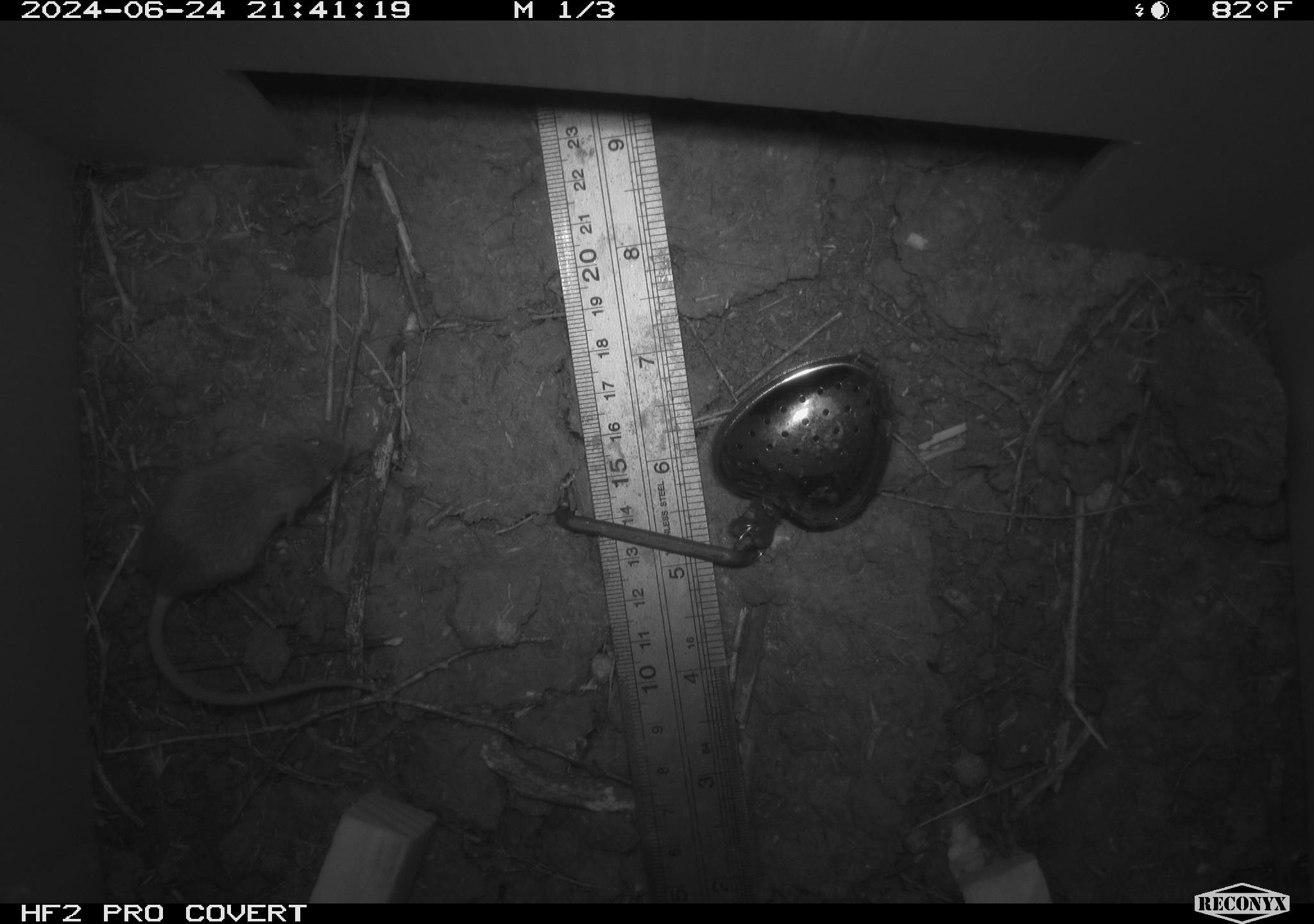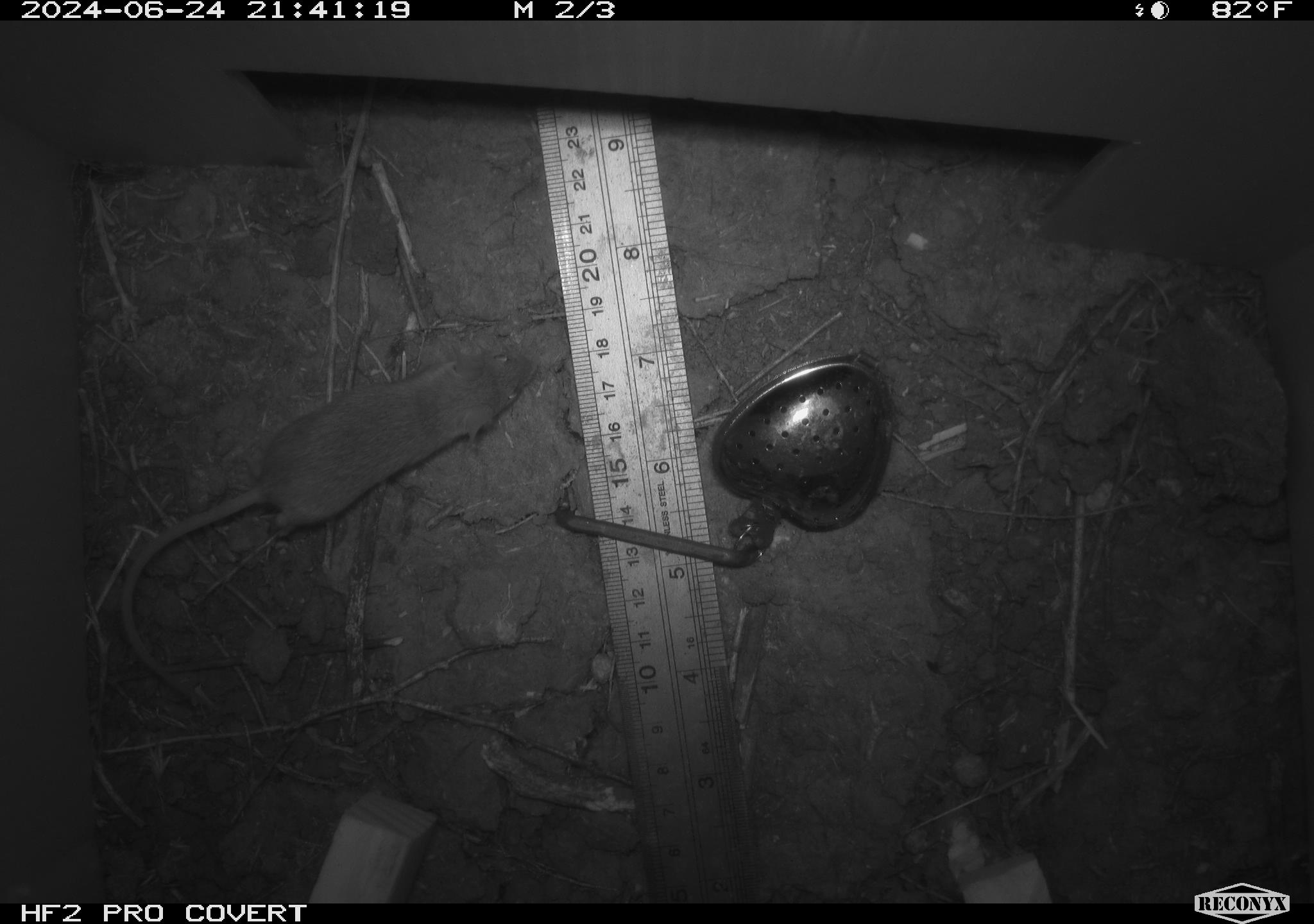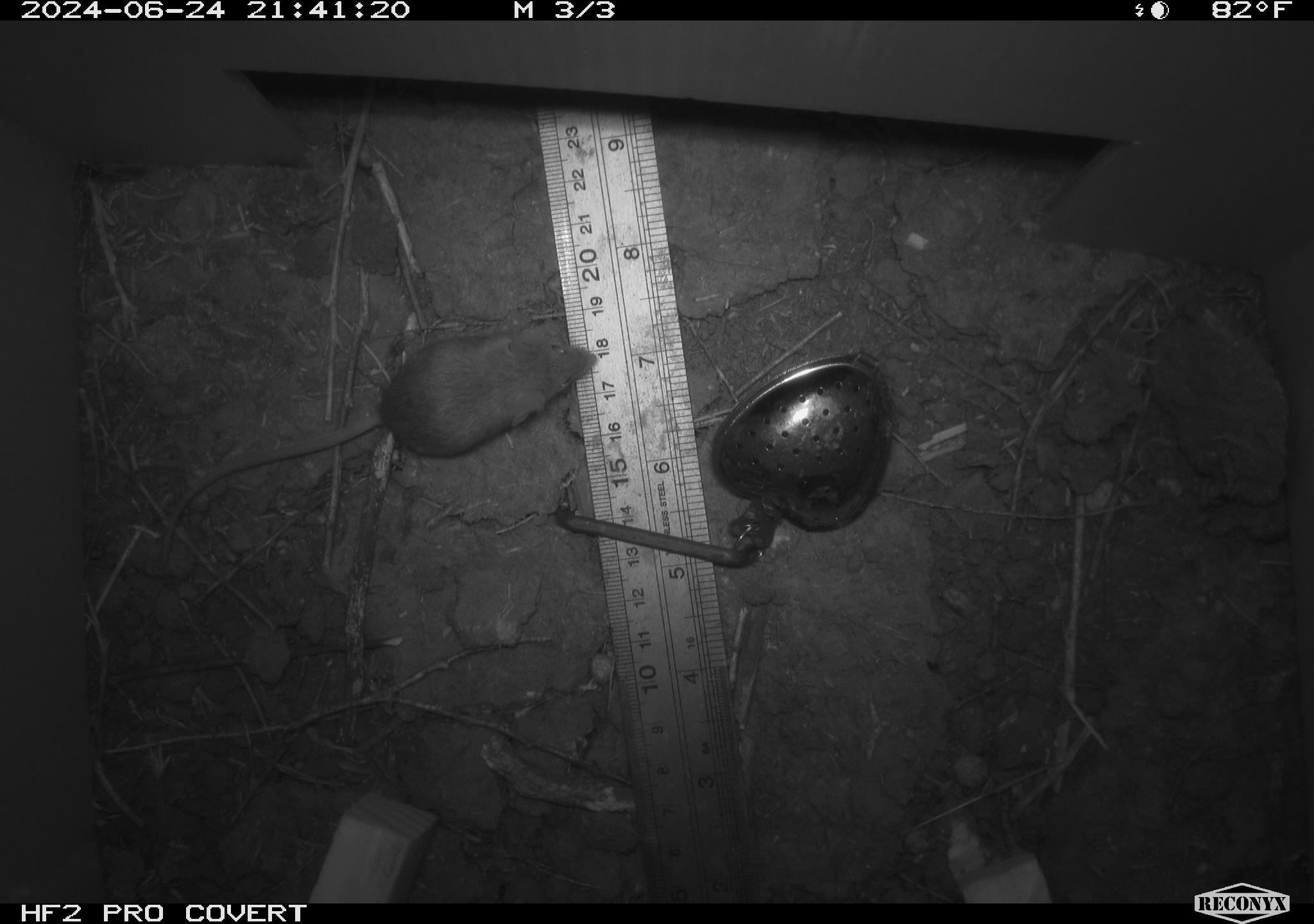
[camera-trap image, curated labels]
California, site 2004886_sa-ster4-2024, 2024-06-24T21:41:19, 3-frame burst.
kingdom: Animalia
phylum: Chordata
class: Mammalia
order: Rodentia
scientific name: Rodentia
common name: mouse species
Mouse species (Rodentia).